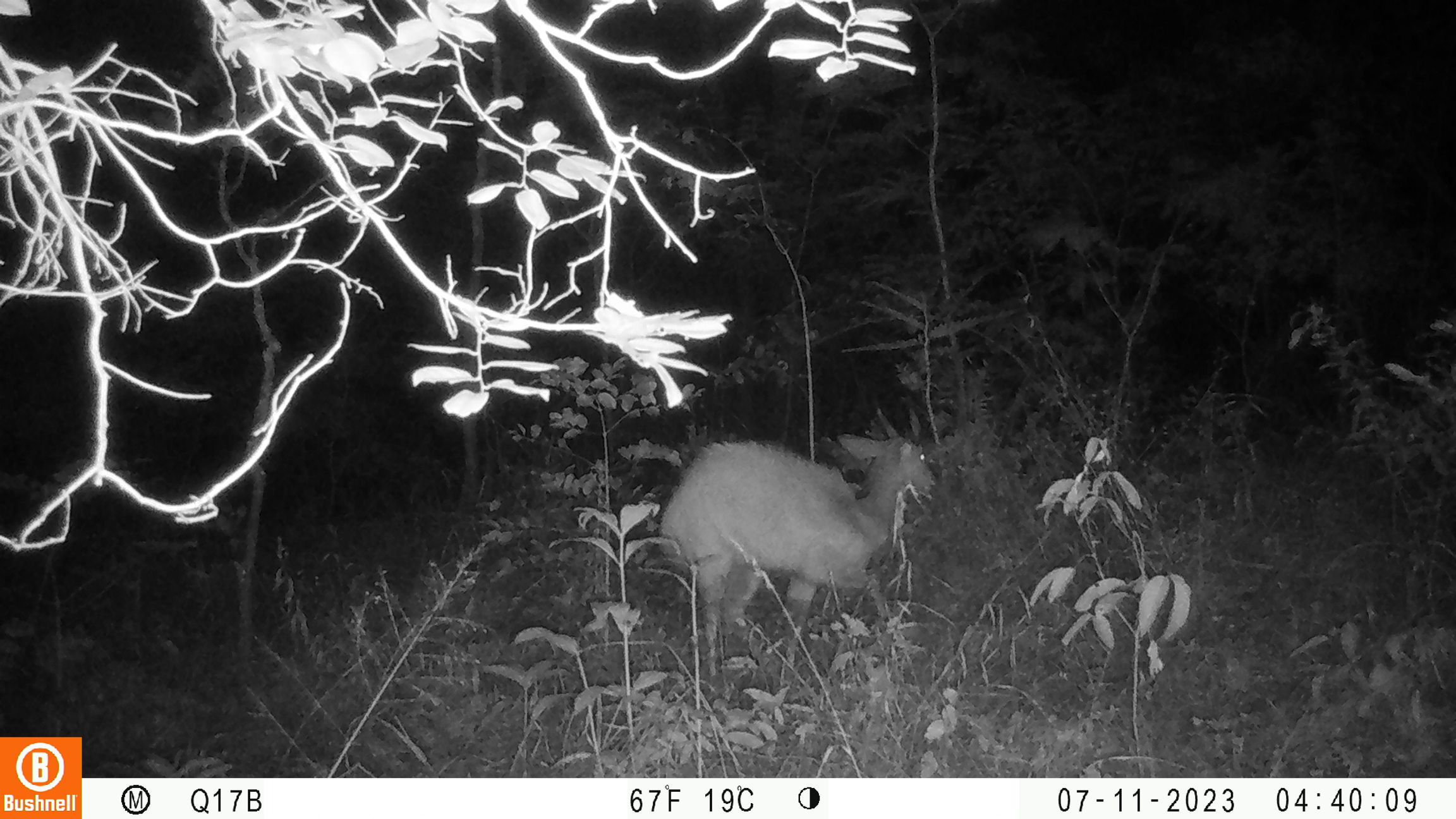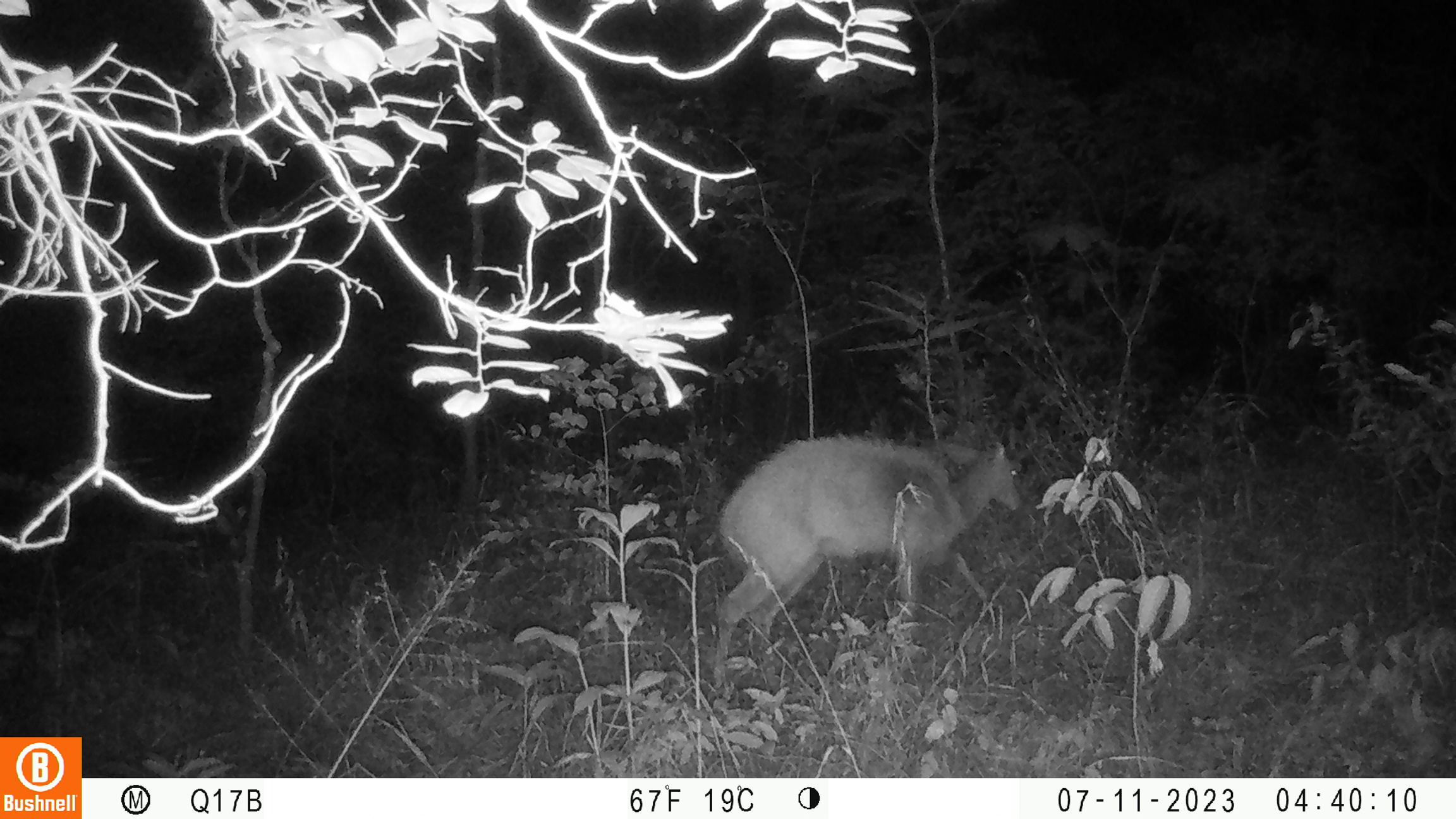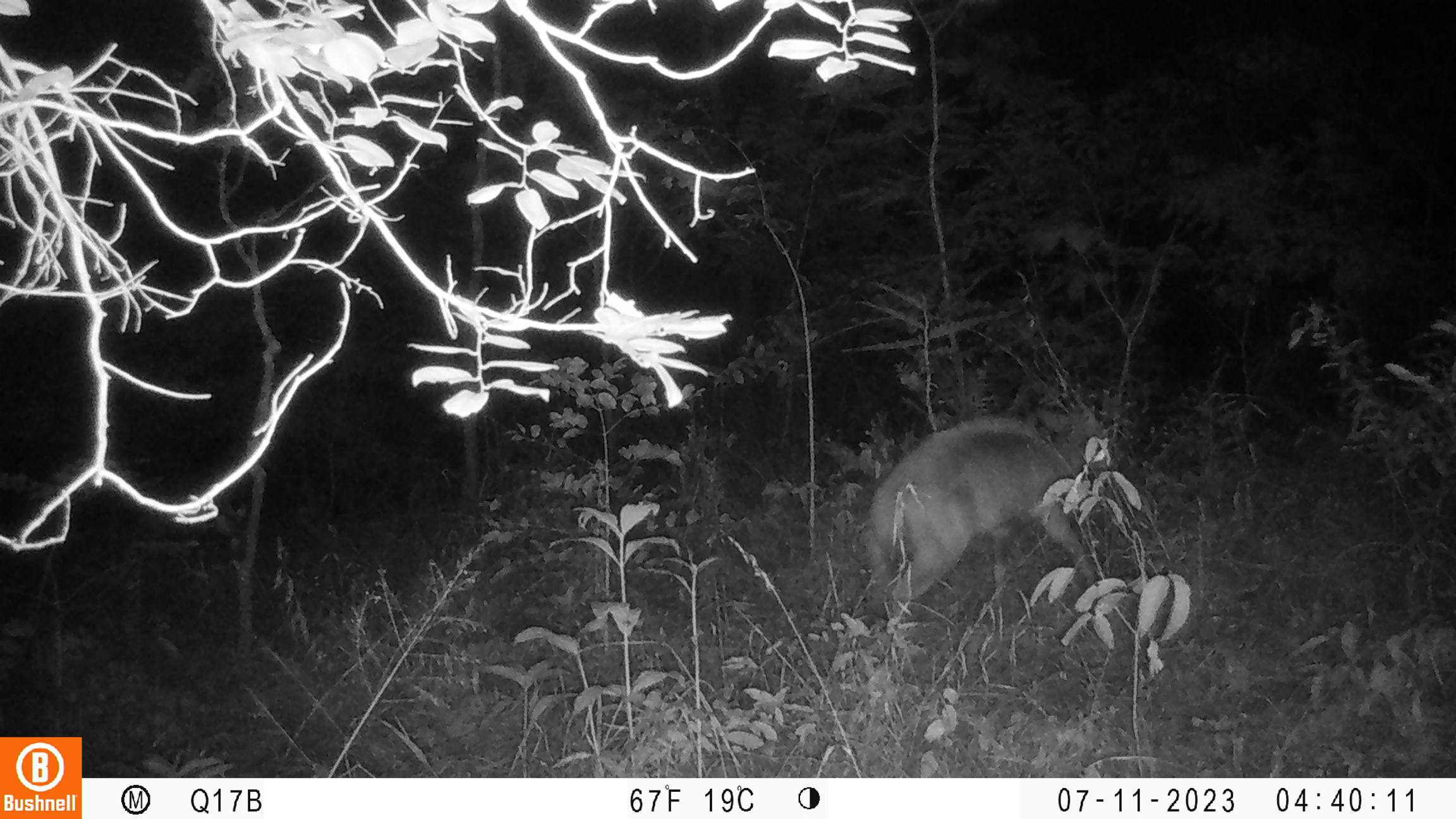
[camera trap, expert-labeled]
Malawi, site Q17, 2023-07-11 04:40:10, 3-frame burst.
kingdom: Animalia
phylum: Chordata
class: Mammalia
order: Artiodactyla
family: Bovidae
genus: Tragelaphus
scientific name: Tragelaphus sylvaticus sylvaticus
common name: cape bushbuck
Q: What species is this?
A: Cape bushbuck (Tragelaphus sylvaticus sylvaticus).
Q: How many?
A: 1.